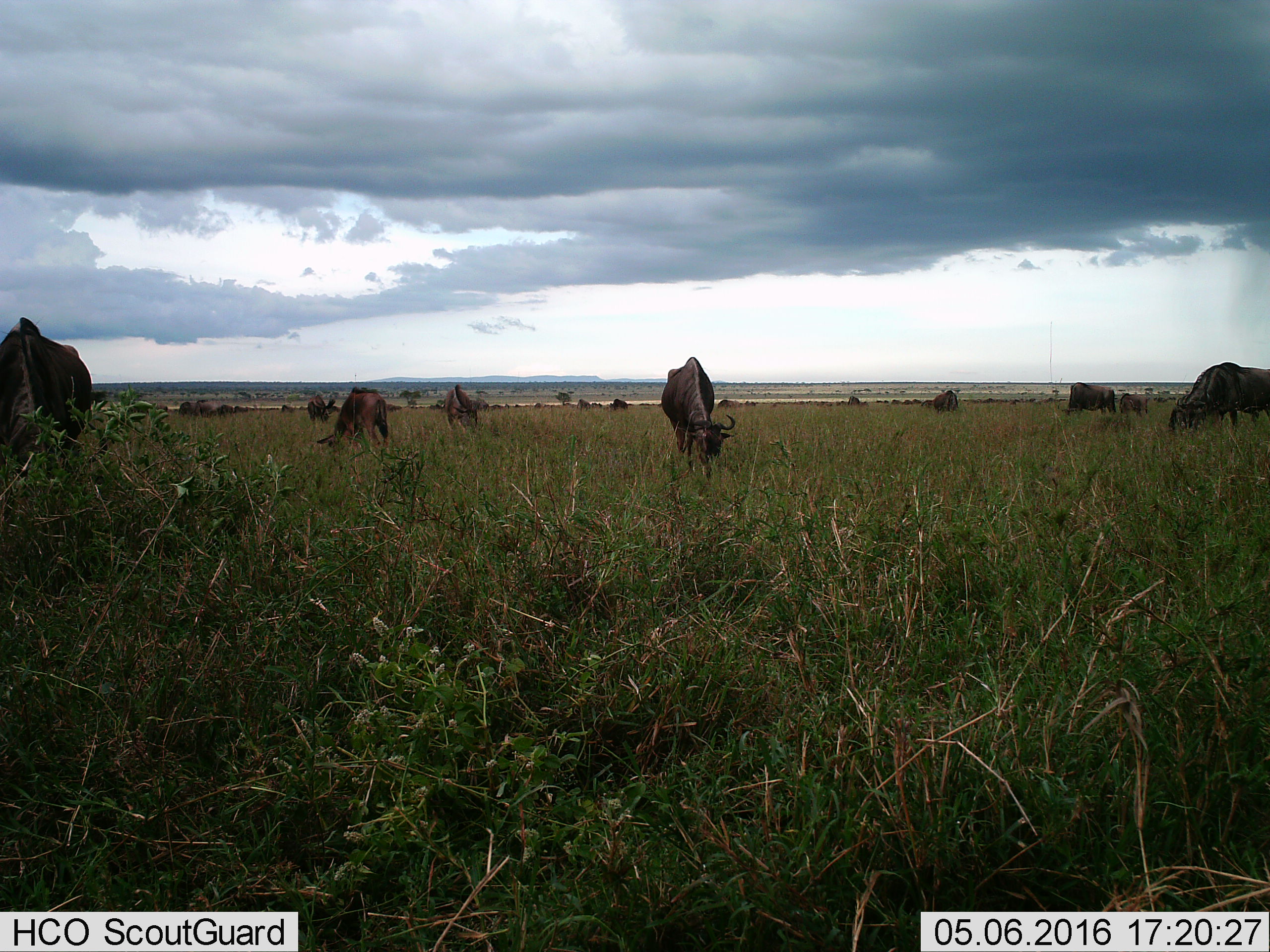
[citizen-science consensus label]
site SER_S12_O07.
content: unidentified animal